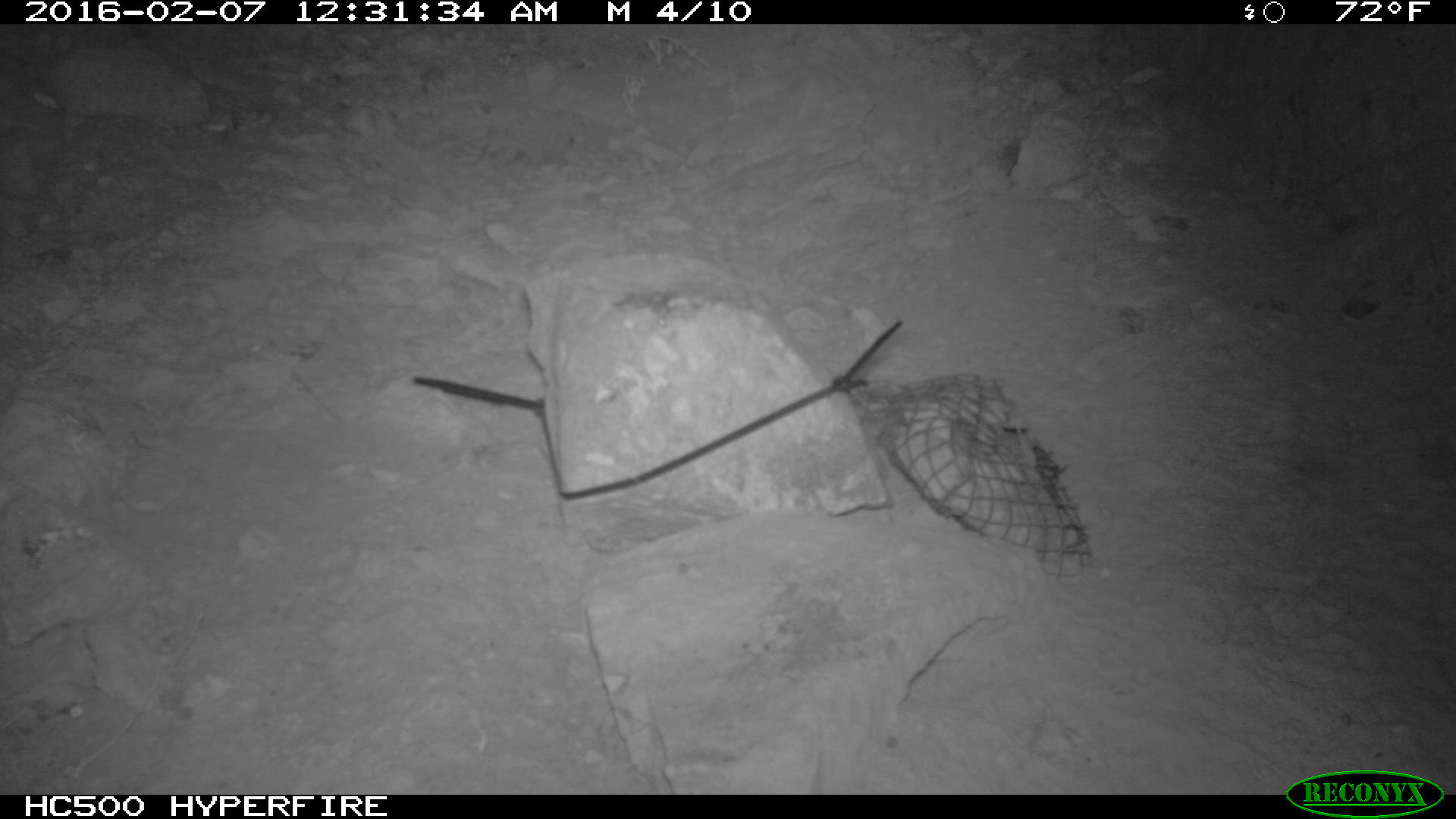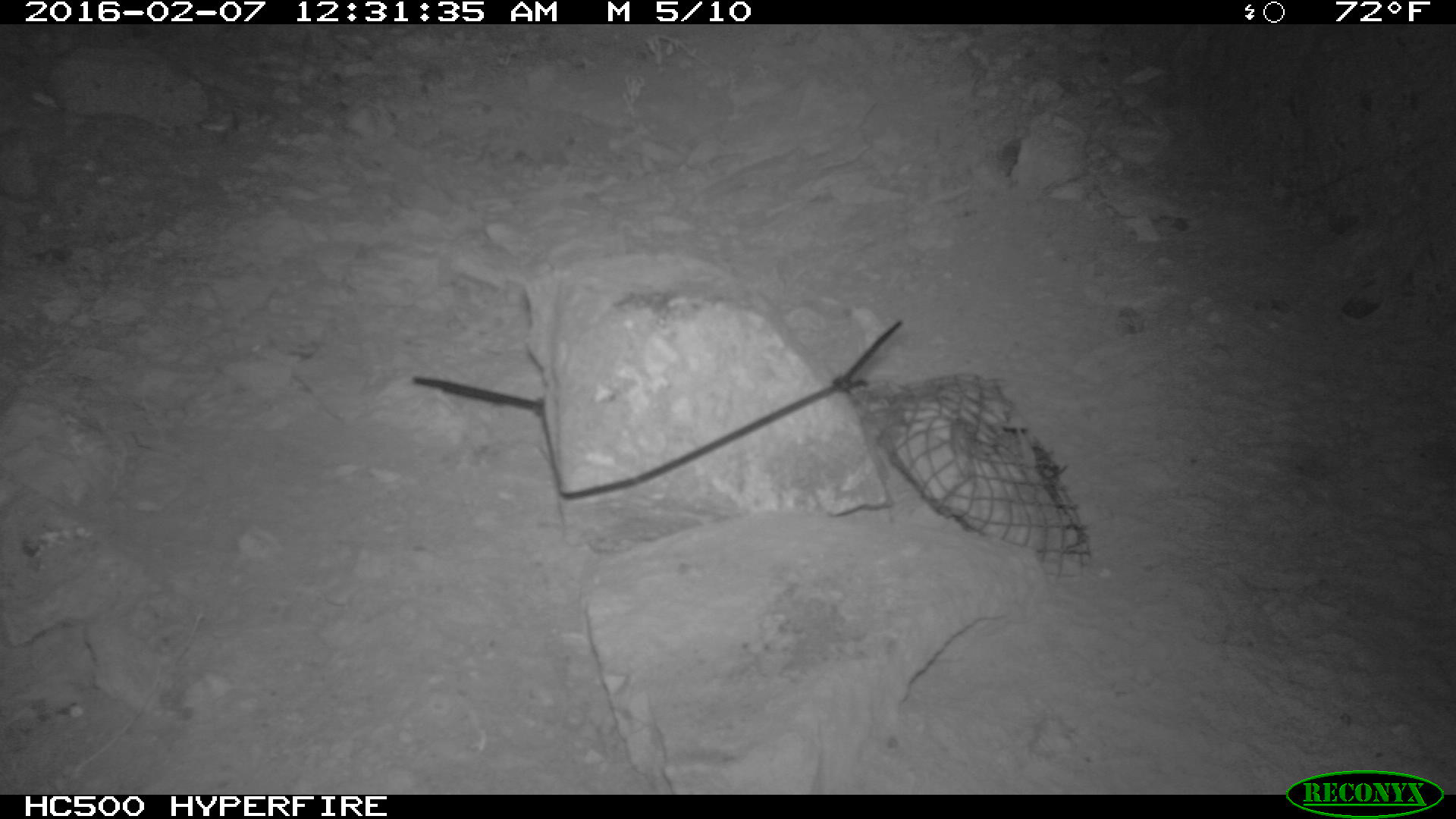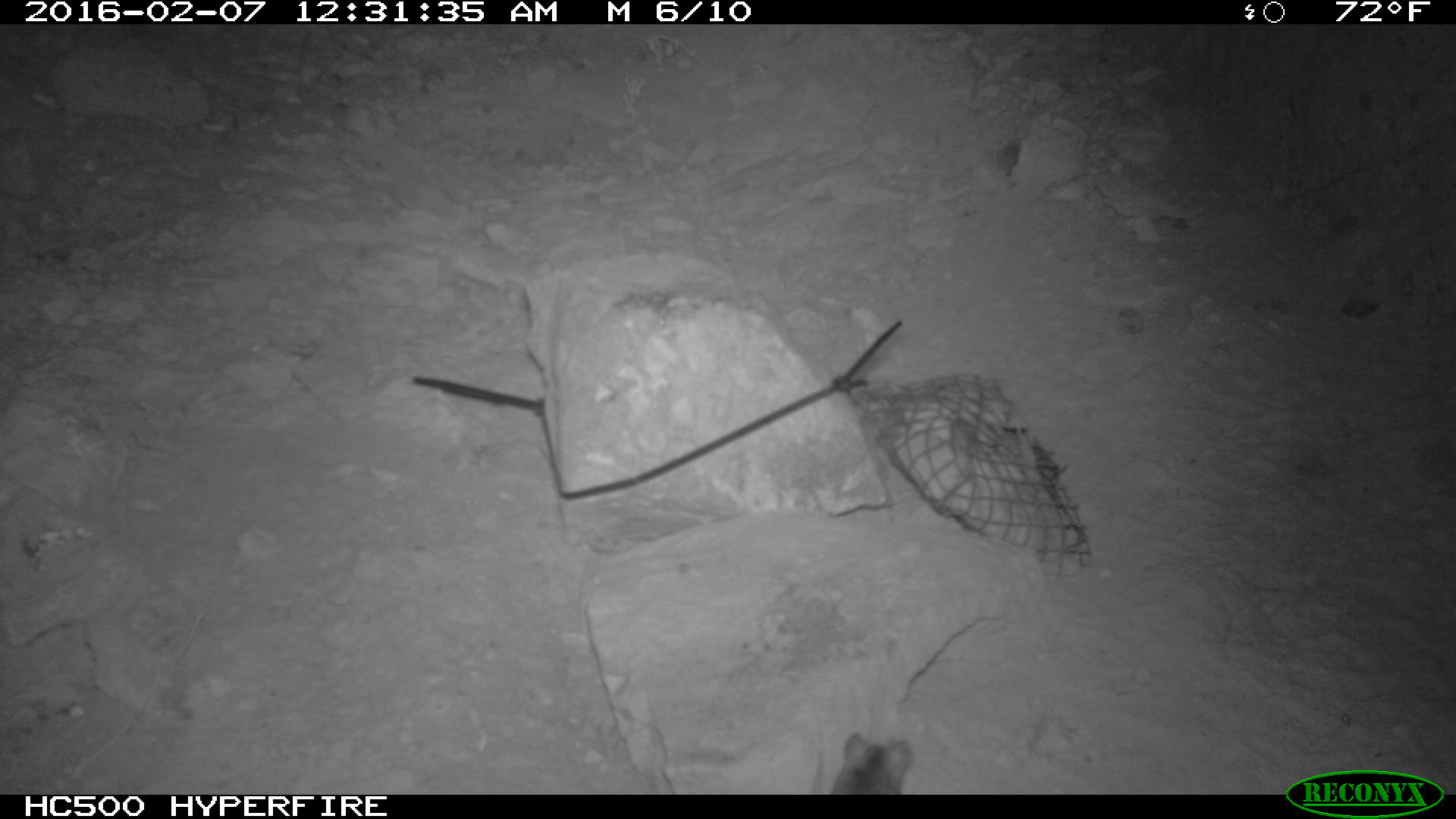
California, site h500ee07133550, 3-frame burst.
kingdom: Animalia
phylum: Chordata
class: Mammalia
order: Rodentia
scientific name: Rodentia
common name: rodent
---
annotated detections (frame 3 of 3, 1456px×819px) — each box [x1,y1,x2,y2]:
rodent: [828,730,912,794]